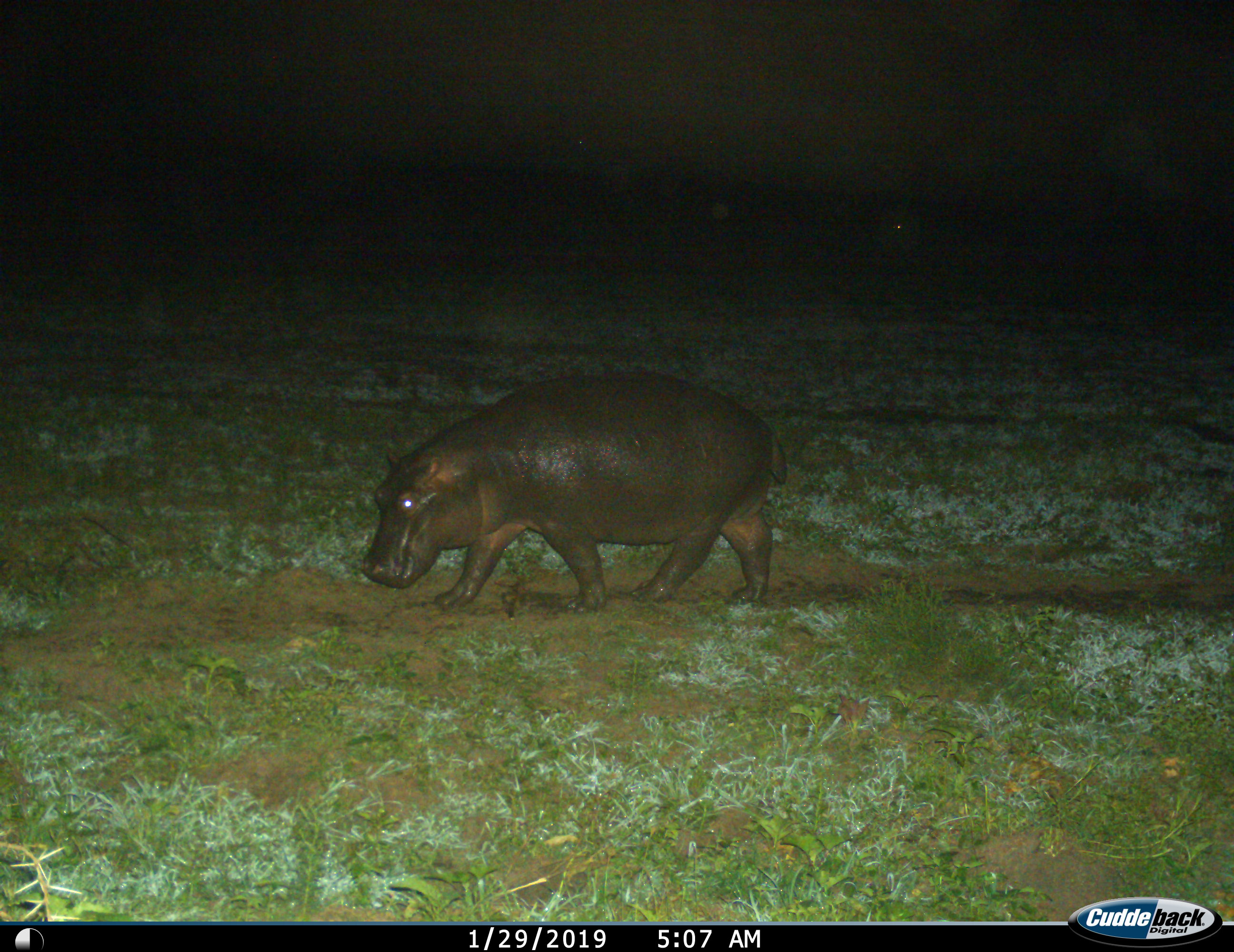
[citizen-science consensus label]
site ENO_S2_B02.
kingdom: Animalia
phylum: Chordata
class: Mammalia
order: Artiodactyla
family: Hippopotamidae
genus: Hippopotamus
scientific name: Hippopotamus amphibius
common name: hippopotamus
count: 1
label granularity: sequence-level